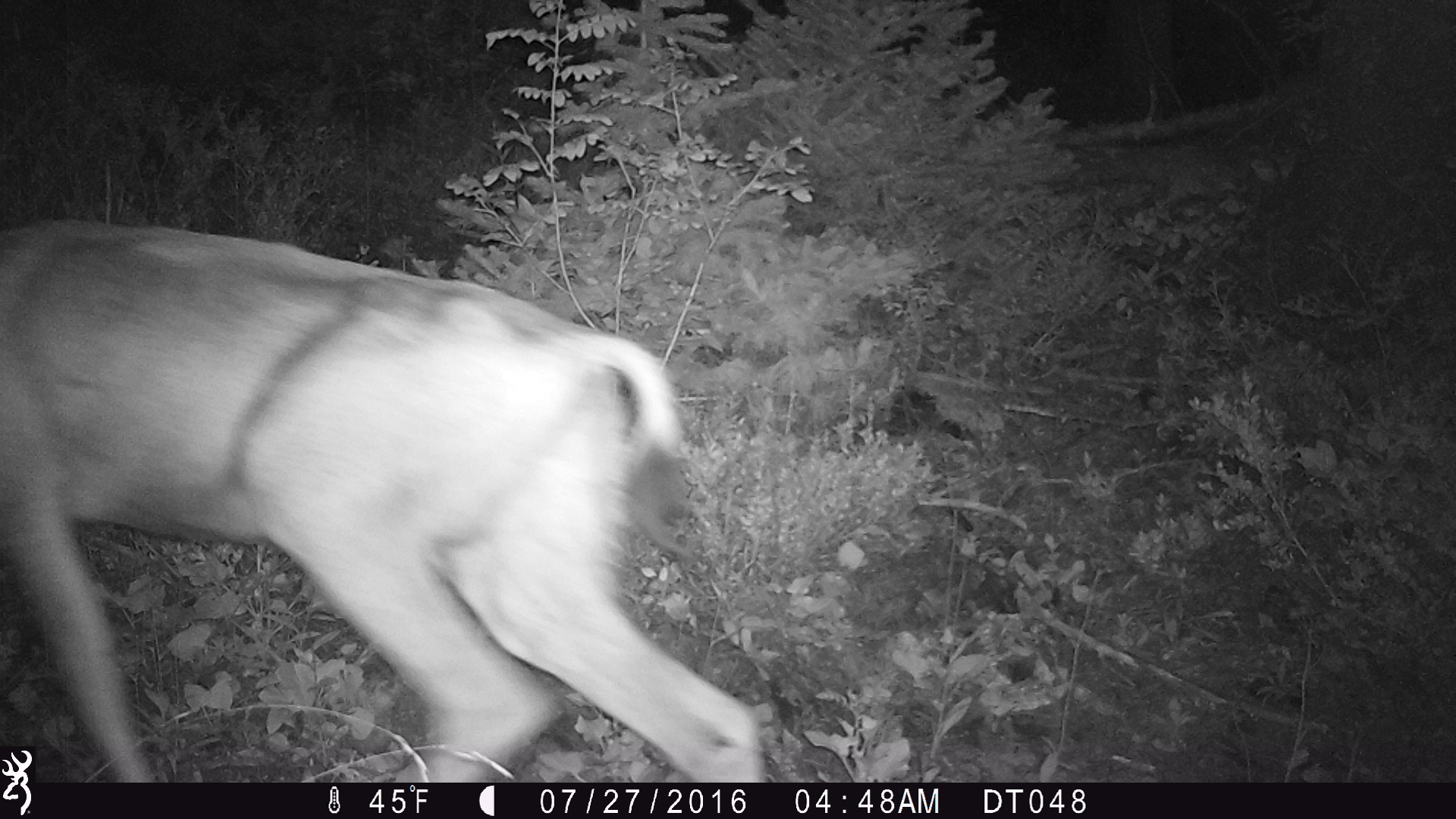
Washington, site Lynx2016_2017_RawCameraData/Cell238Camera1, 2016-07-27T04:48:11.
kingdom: Animalia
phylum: Chordata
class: Mammalia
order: Artiodactyla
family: Cervidae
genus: Odocoileus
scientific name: Odocoileus hemionus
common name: mule deer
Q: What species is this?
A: Odocoileus hemionus (mule deer).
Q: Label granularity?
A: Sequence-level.